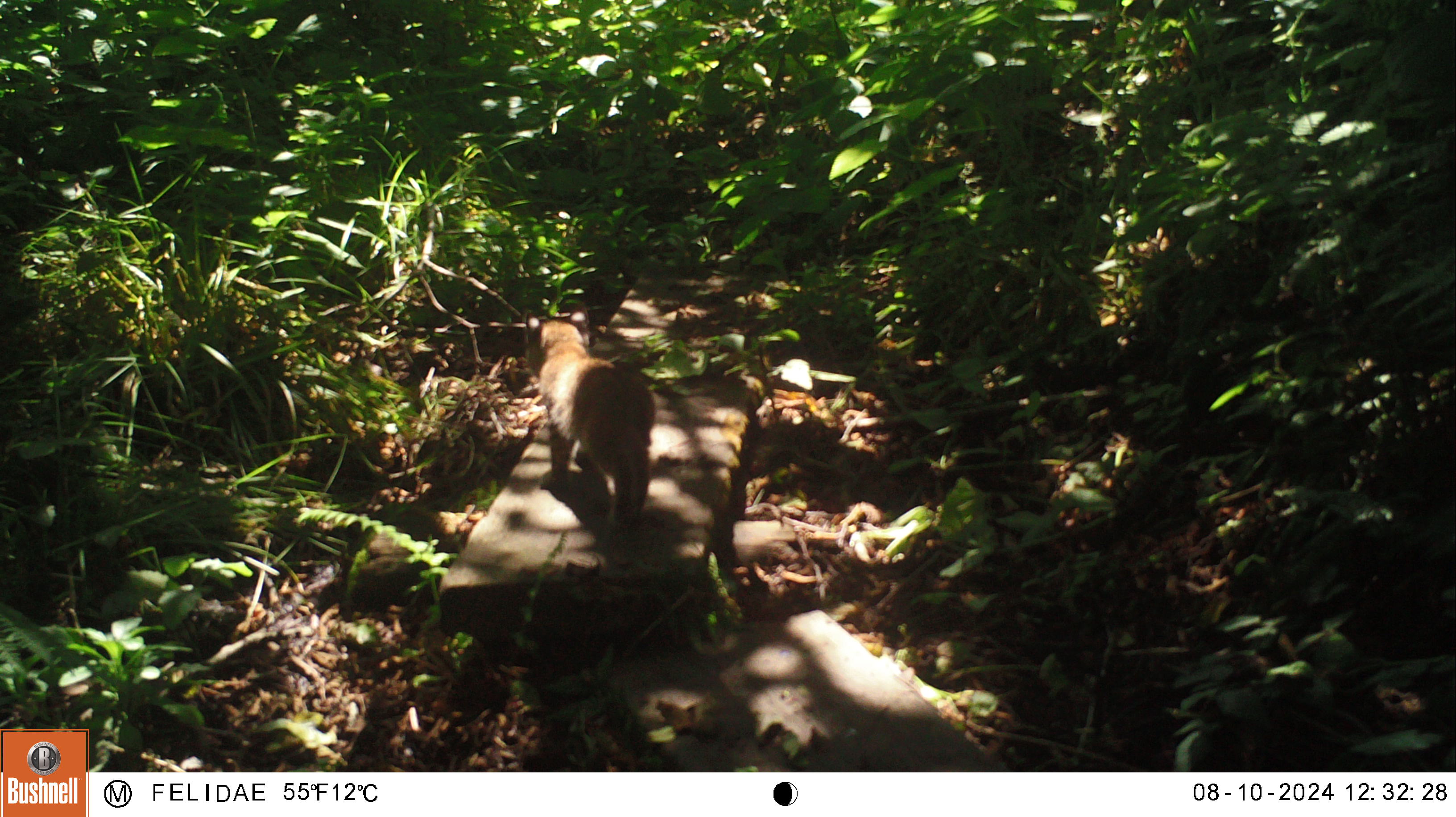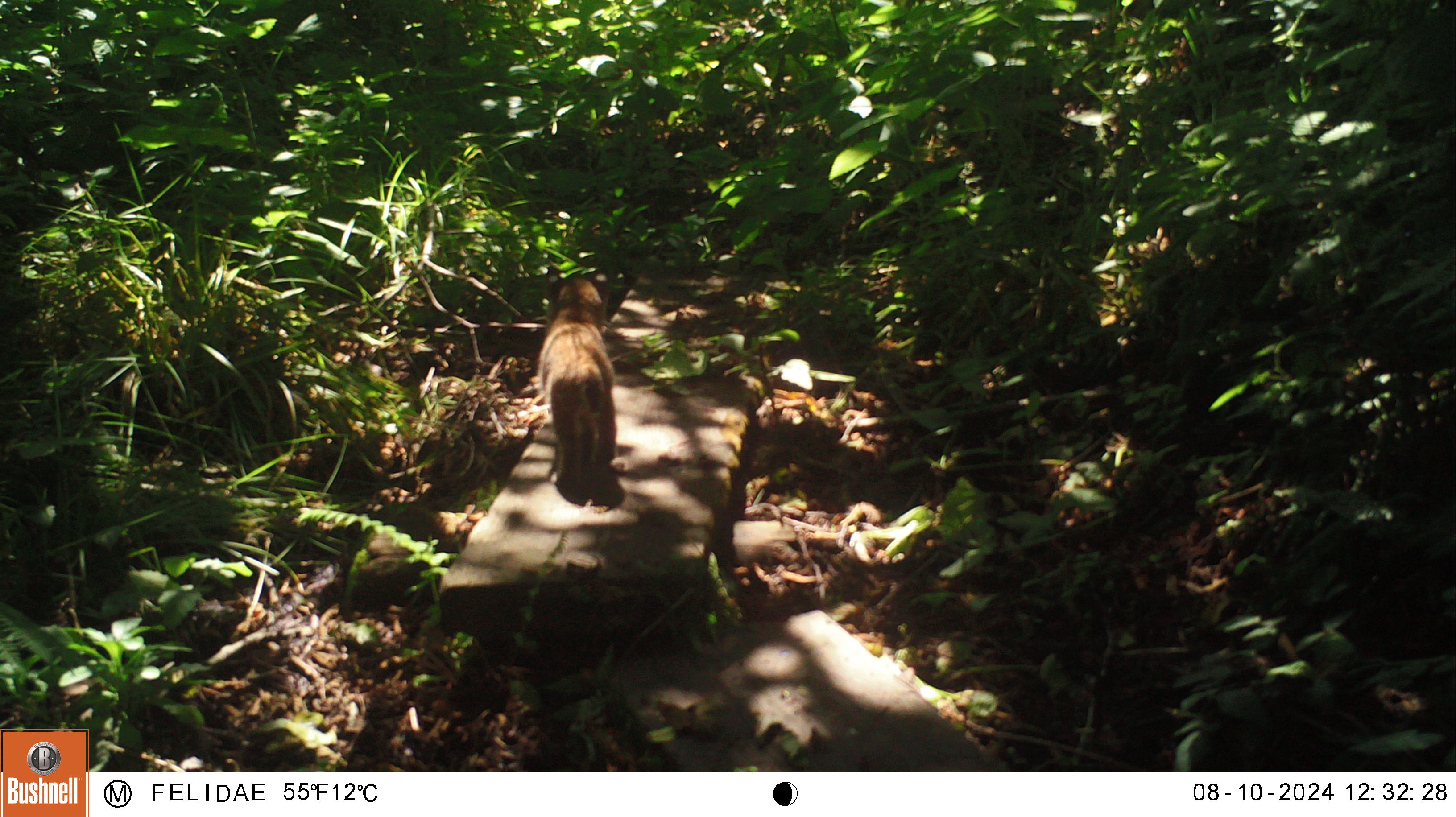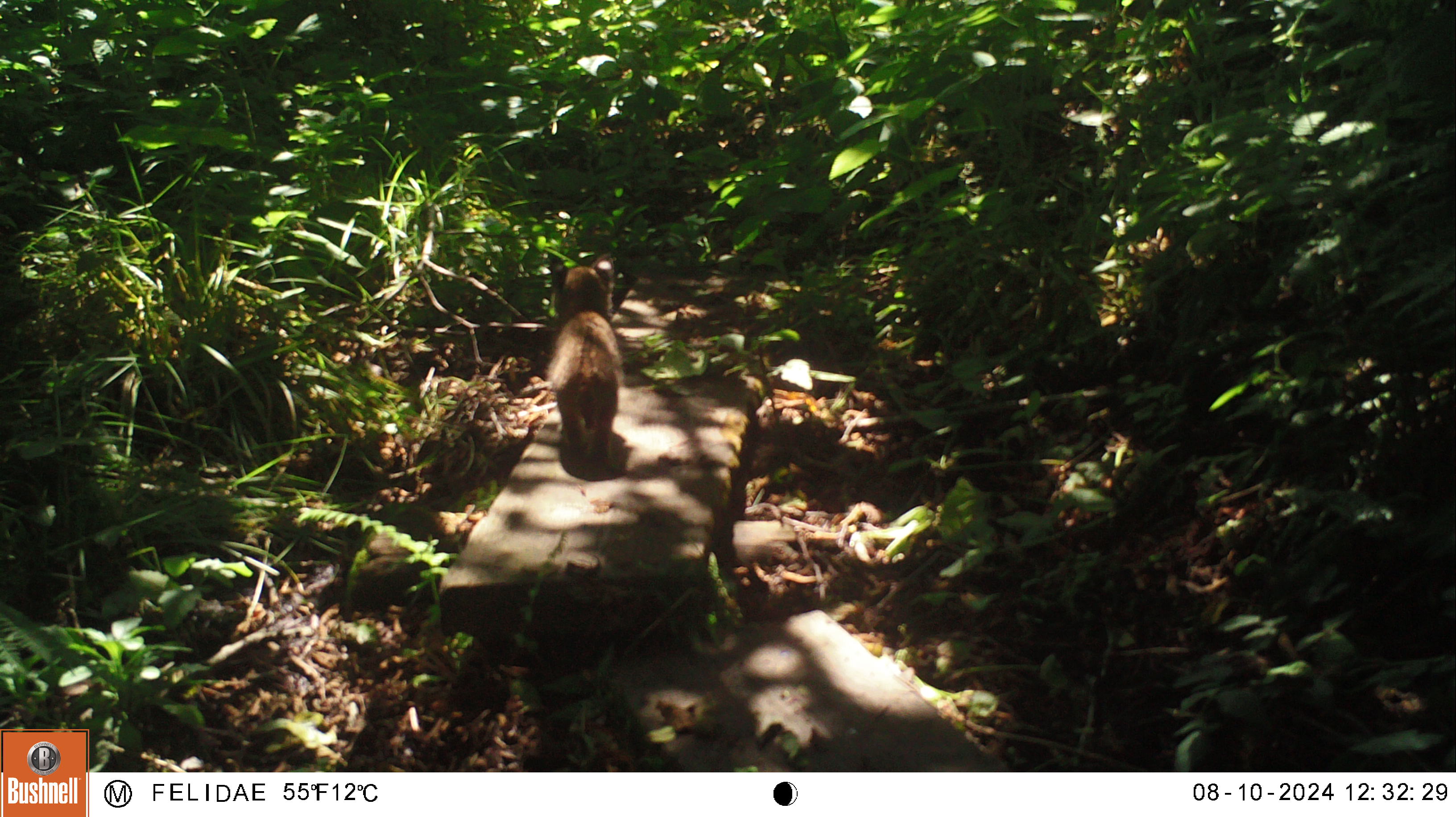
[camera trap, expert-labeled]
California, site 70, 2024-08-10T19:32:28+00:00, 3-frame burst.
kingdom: Animalia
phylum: Chordata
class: Mammalia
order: Carnivora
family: Felidae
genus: Lynx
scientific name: Lynx rufus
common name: bobcat